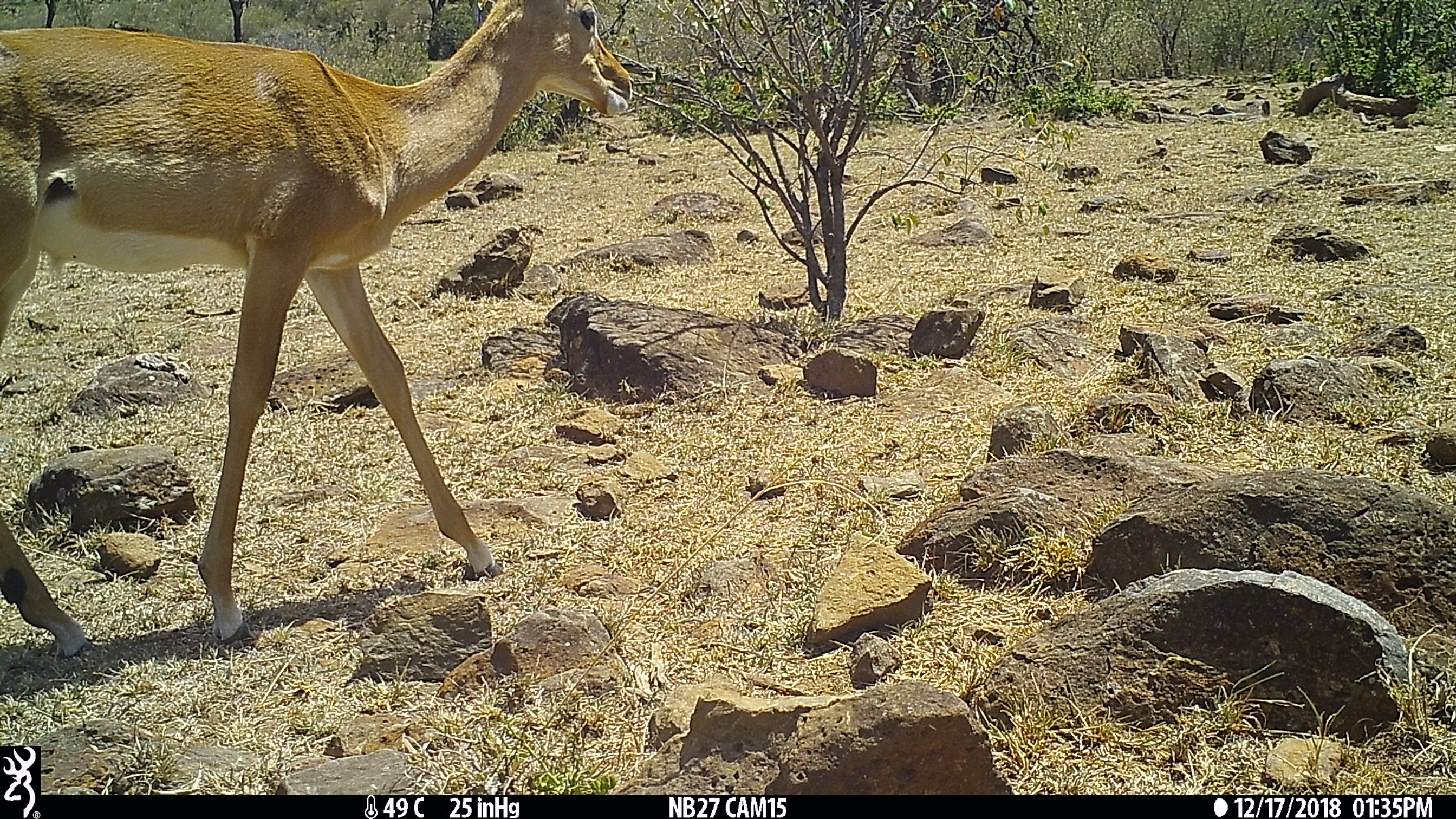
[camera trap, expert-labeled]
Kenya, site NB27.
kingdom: Animalia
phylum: Chordata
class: Mammalia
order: Artiodactyla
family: Bovidae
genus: Aepyceros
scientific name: Aepyceros melampus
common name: impala